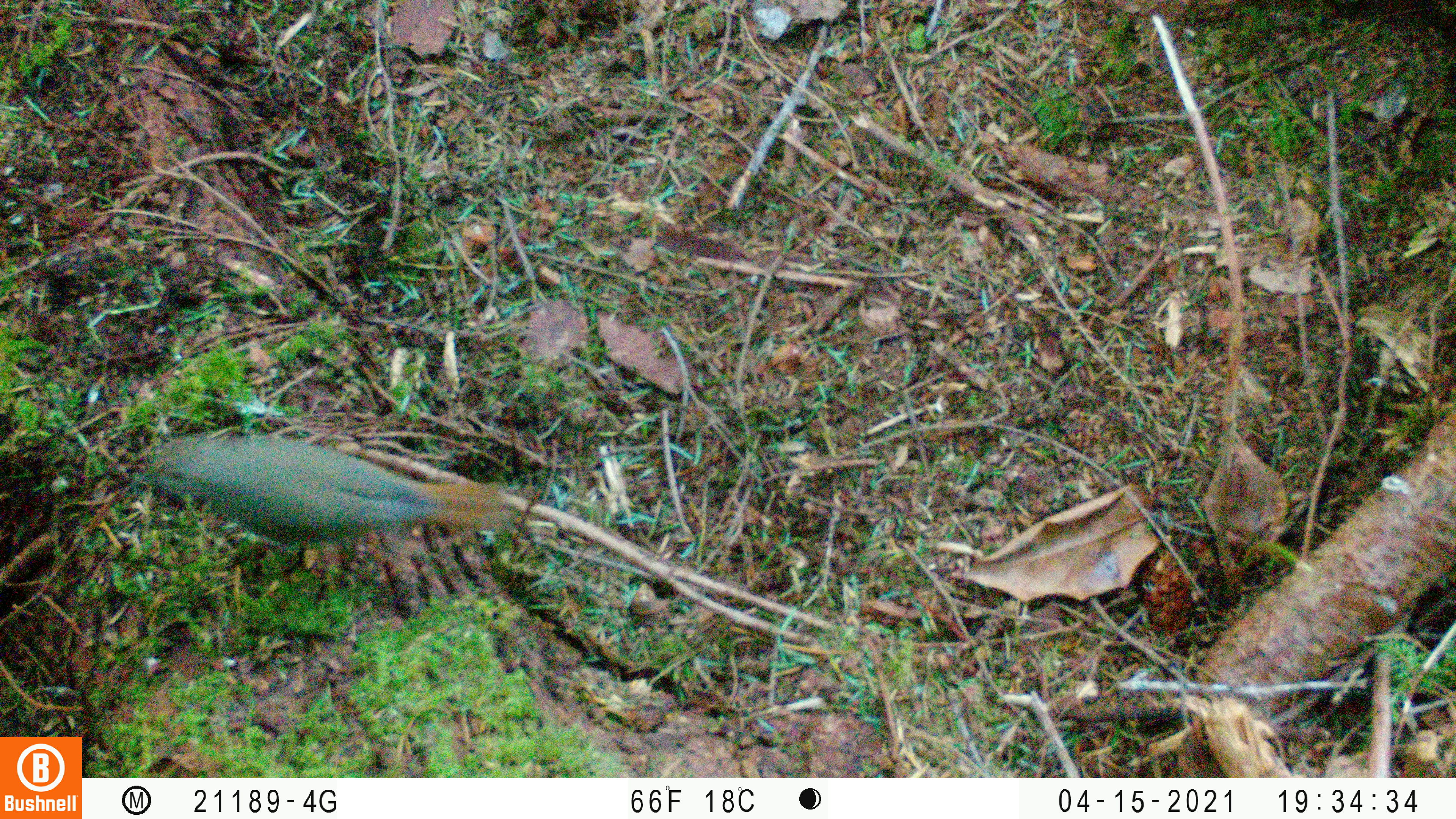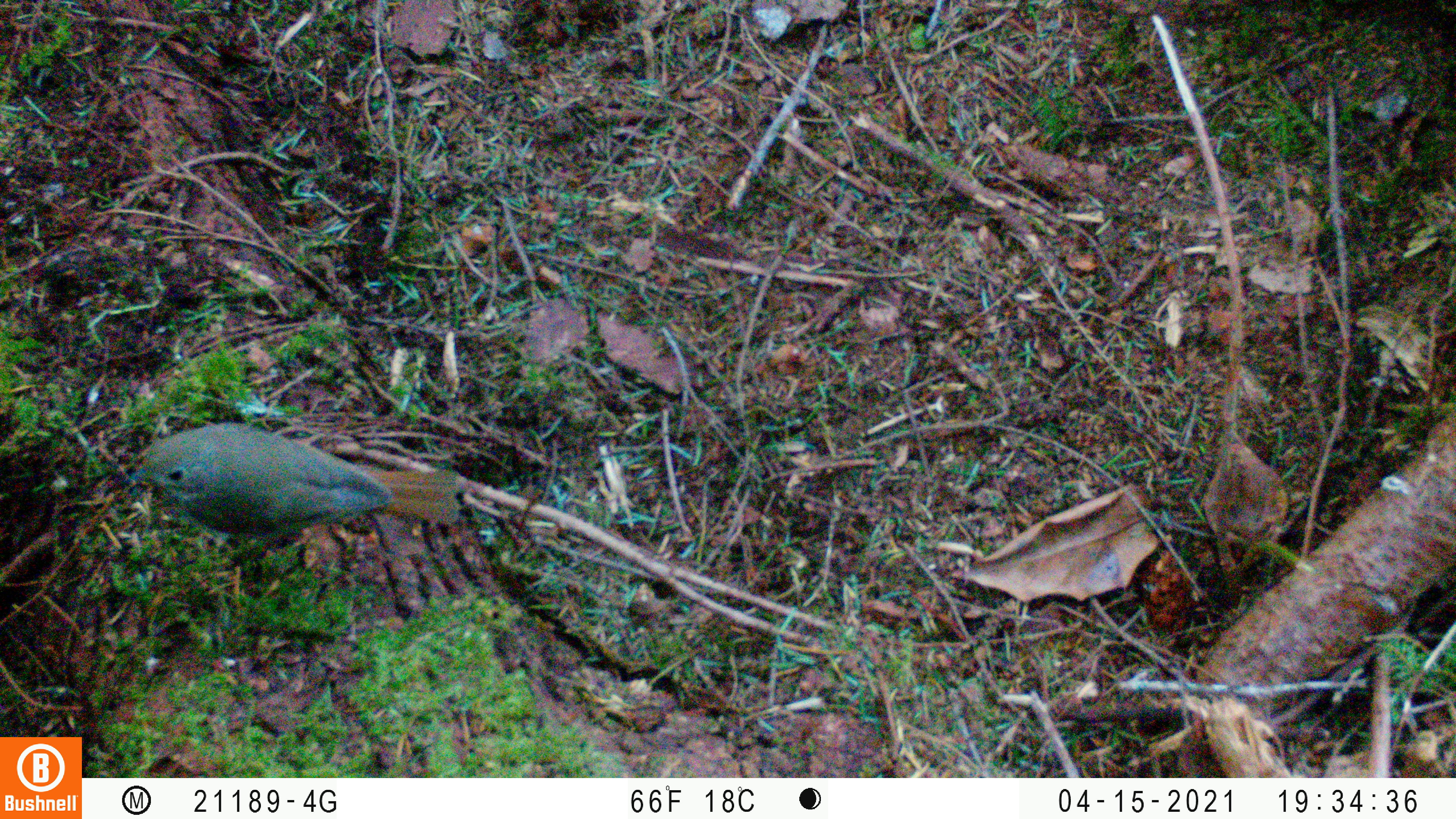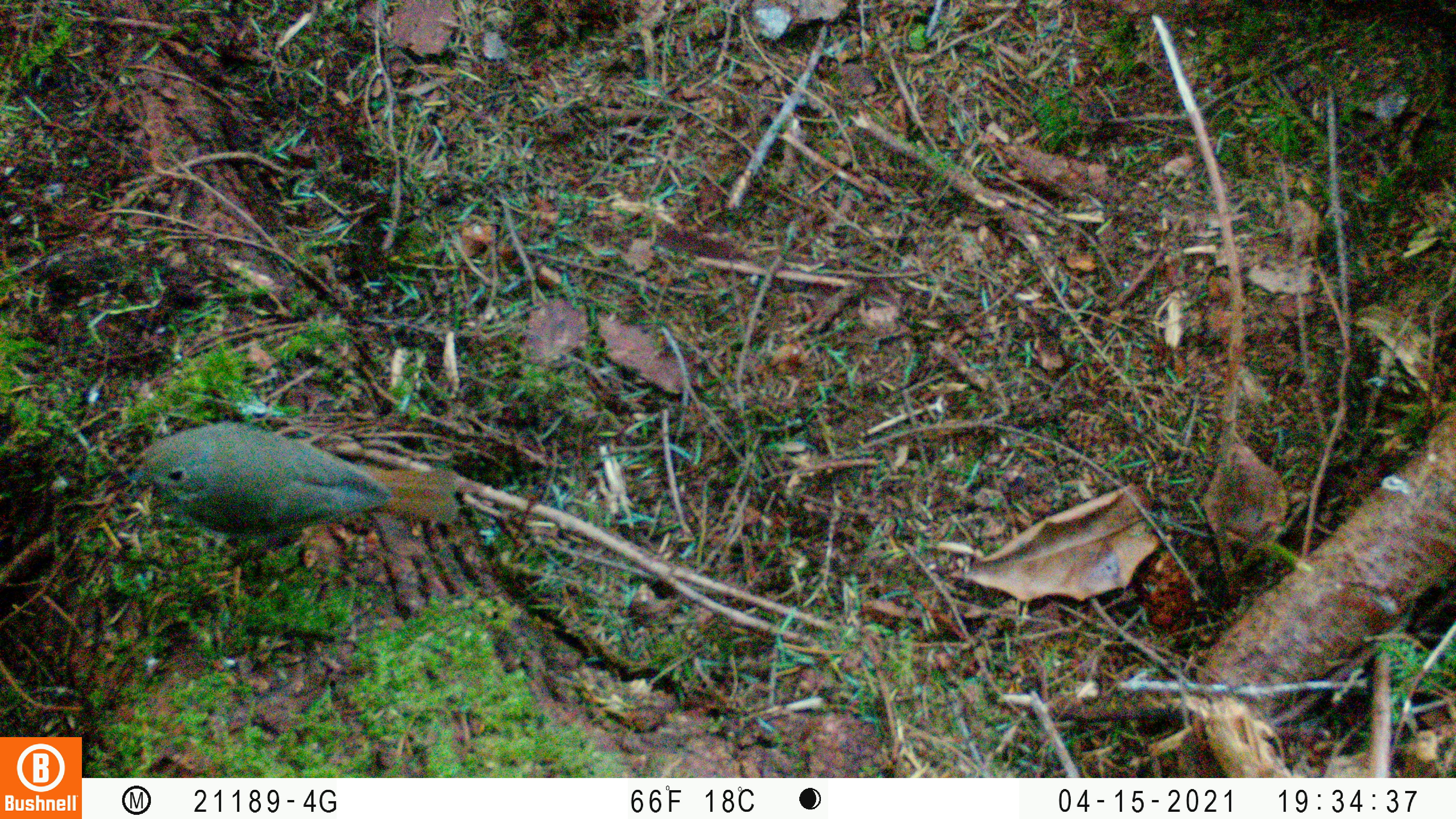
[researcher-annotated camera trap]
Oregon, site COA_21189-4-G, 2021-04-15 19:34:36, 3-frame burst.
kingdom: Animalia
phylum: Chordata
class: Aves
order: Passeriformes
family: Turdidae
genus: Catharus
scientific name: Catharus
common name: brown thrushes and nightingale-thrushes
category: catharus species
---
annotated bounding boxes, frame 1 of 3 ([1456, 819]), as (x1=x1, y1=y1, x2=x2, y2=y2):
catharus species: (x1=140, y1=420, x2=522, y2=557)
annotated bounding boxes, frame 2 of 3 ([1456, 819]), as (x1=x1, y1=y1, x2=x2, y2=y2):
catharus species: (x1=126, y1=411, x2=470, y2=558)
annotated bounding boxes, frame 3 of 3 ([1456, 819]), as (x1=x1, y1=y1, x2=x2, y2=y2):
catharus species: (x1=107, y1=411, x2=466, y2=599)